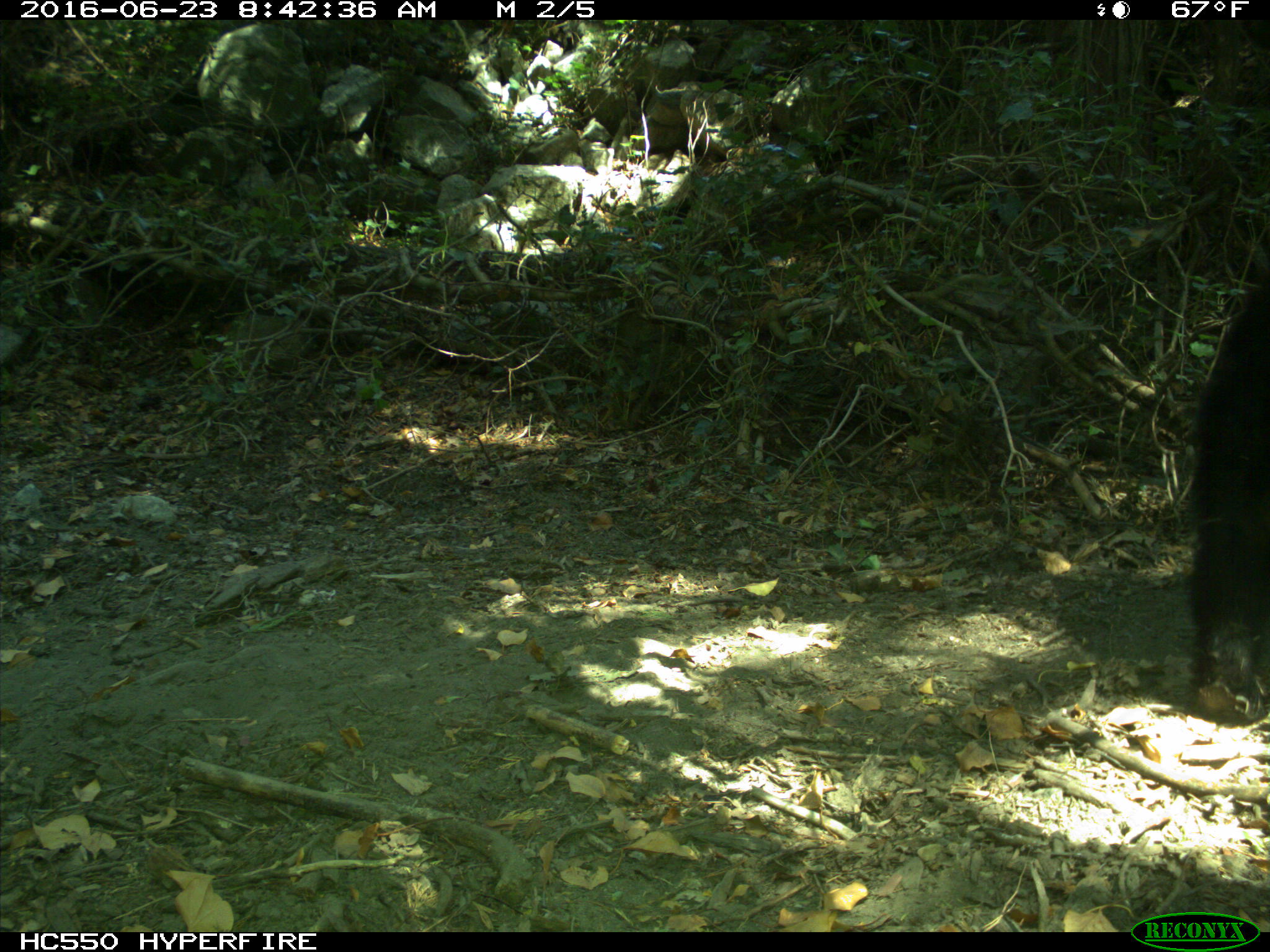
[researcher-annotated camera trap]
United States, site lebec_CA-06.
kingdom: Animalia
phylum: Chordata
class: Mammalia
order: Carnivora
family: Ursidae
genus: Ursus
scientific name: Ursus americanus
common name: american black bear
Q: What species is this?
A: Ursus americanus (american black bear).